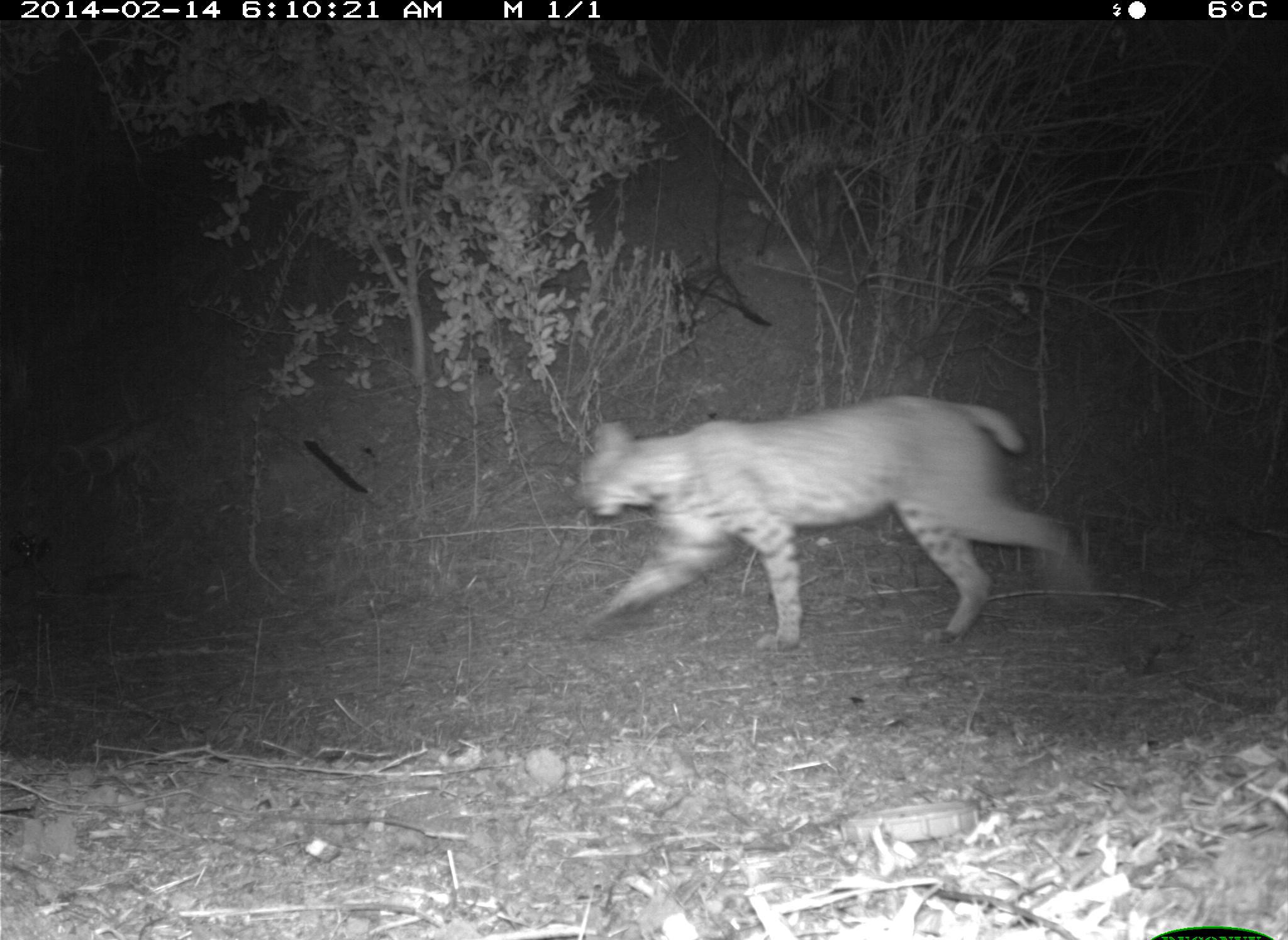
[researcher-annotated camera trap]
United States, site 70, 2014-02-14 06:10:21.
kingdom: Animalia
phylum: Chordata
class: Mammalia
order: Carnivora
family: Felidae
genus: Lynx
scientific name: Lynx rufus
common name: bobcat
Bobcat (Lynx rufus).